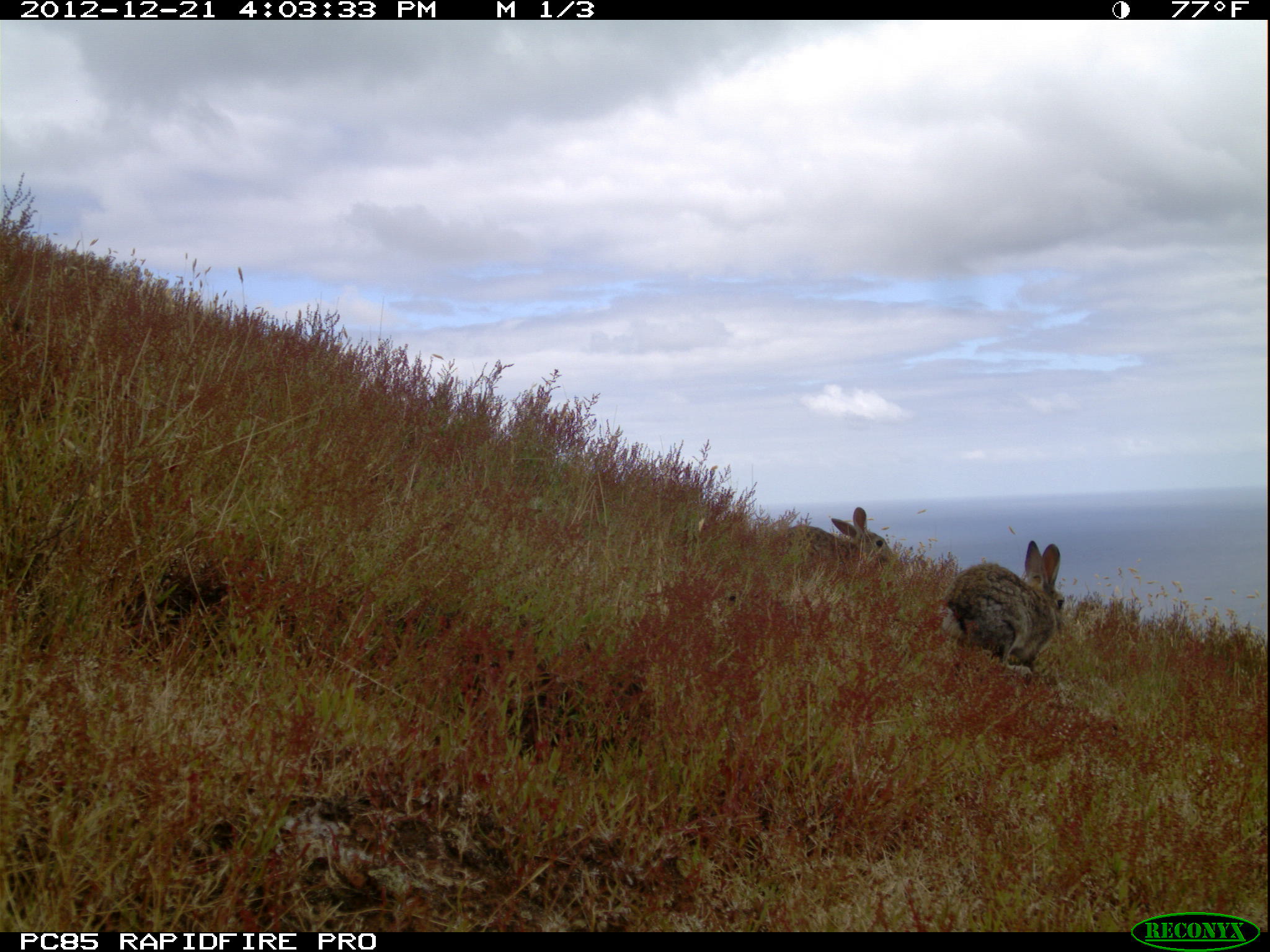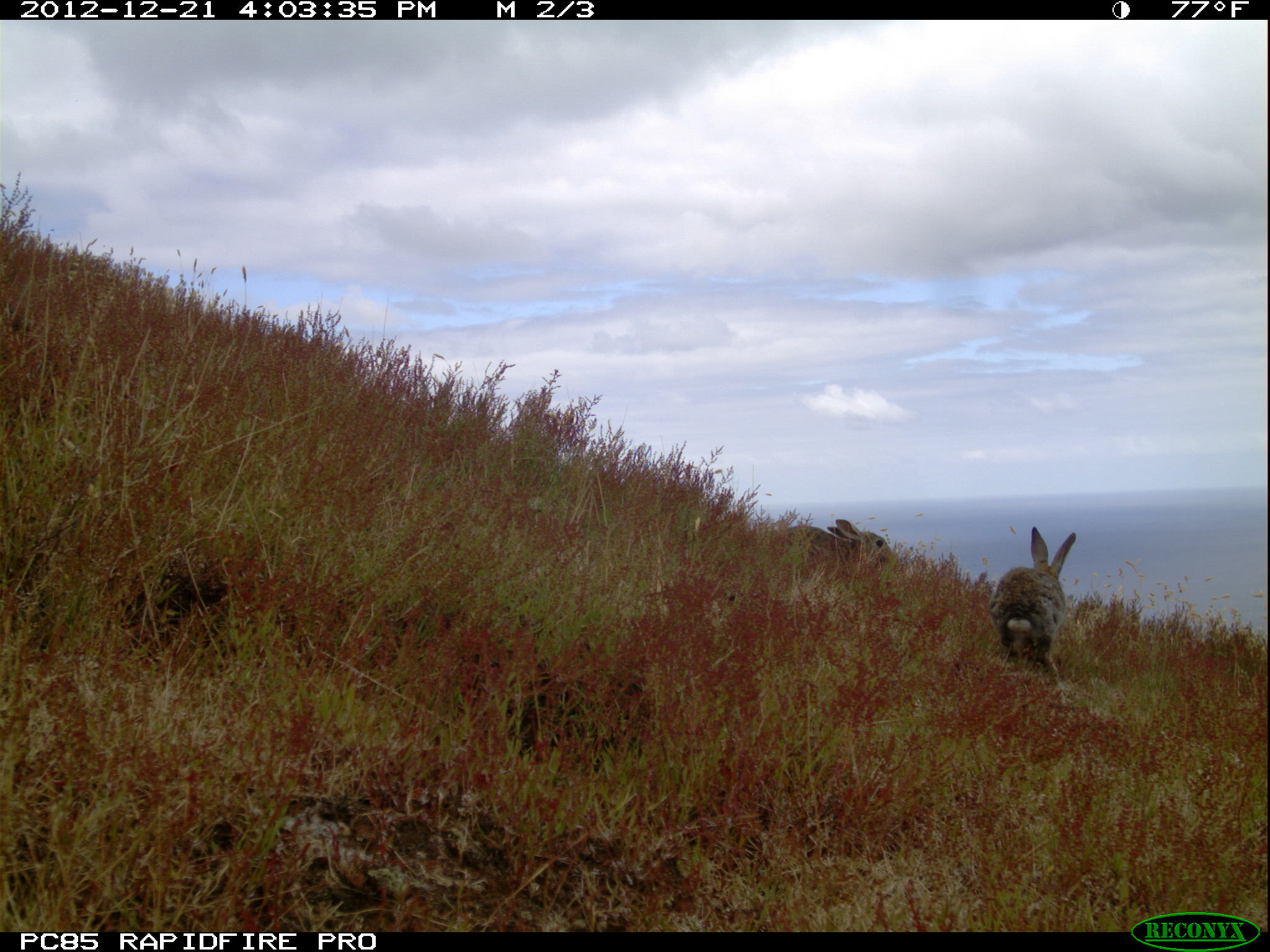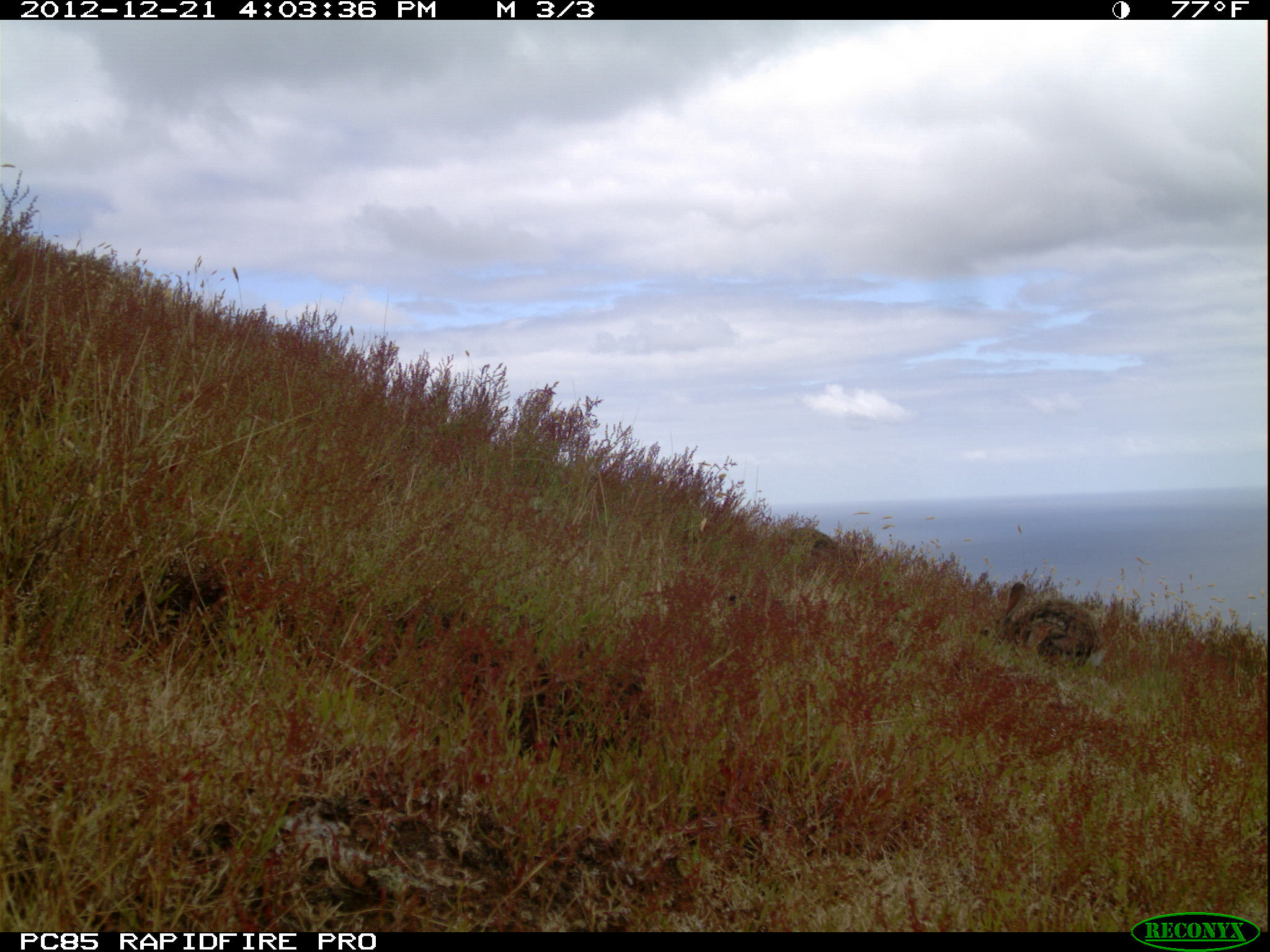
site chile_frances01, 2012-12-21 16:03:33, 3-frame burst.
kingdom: Animalia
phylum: Chordata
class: Mammalia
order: Lagomorpha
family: Leporidae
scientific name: Leporidae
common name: rabbits and hares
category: rabbit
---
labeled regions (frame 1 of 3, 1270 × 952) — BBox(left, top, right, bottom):
rabbit: BBox(939, 538, 1065, 680); BBox(768, 503, 908, 572)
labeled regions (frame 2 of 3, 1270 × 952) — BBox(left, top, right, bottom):
rabbit: BBox(989, 526, 1078, 679); BBox(809, 516, 891, 574)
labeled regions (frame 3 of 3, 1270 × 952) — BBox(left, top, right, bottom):
rabbit: BBox(991, 578, 1105, 671); BBox(776, 517, 870, 568)